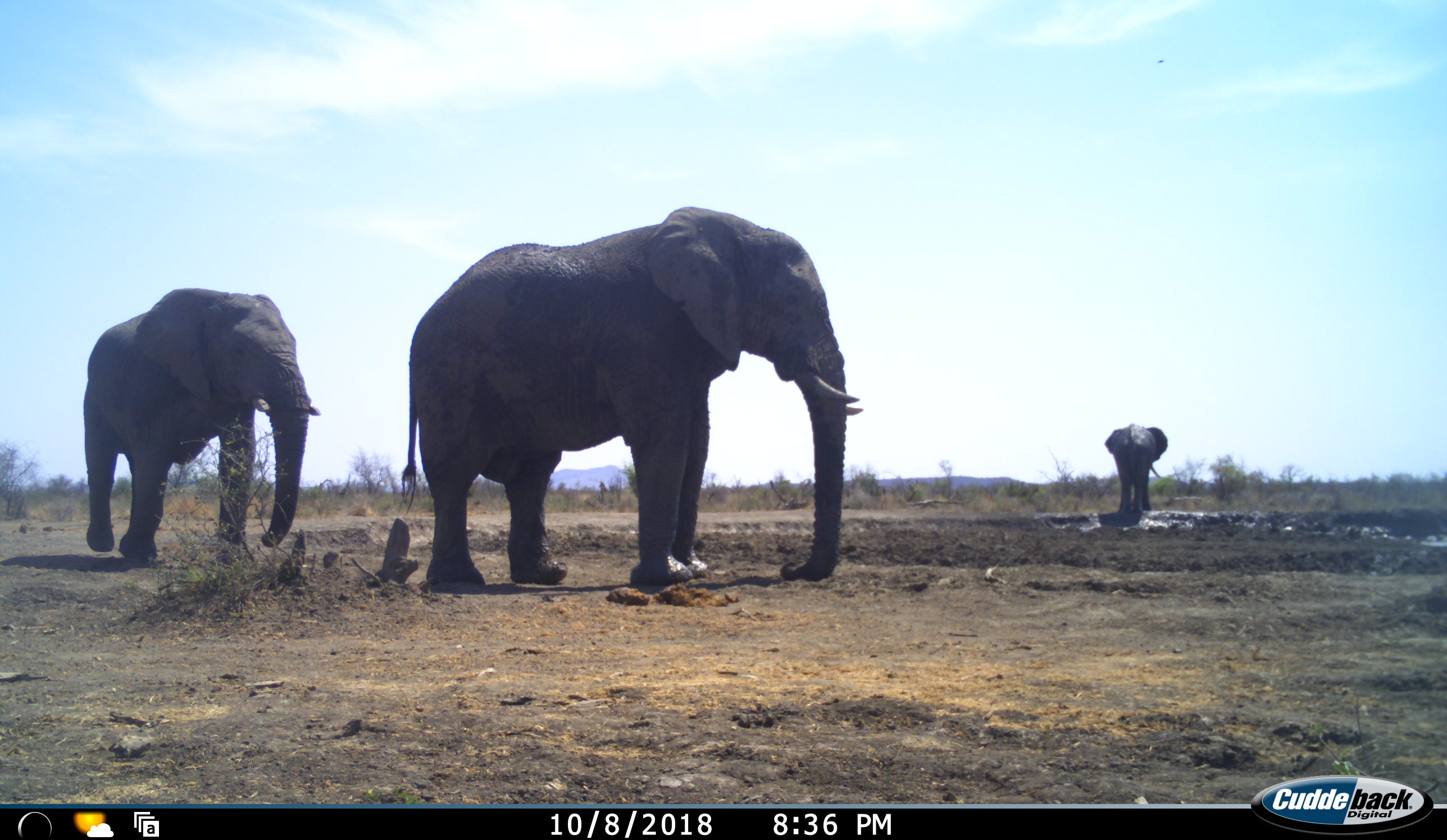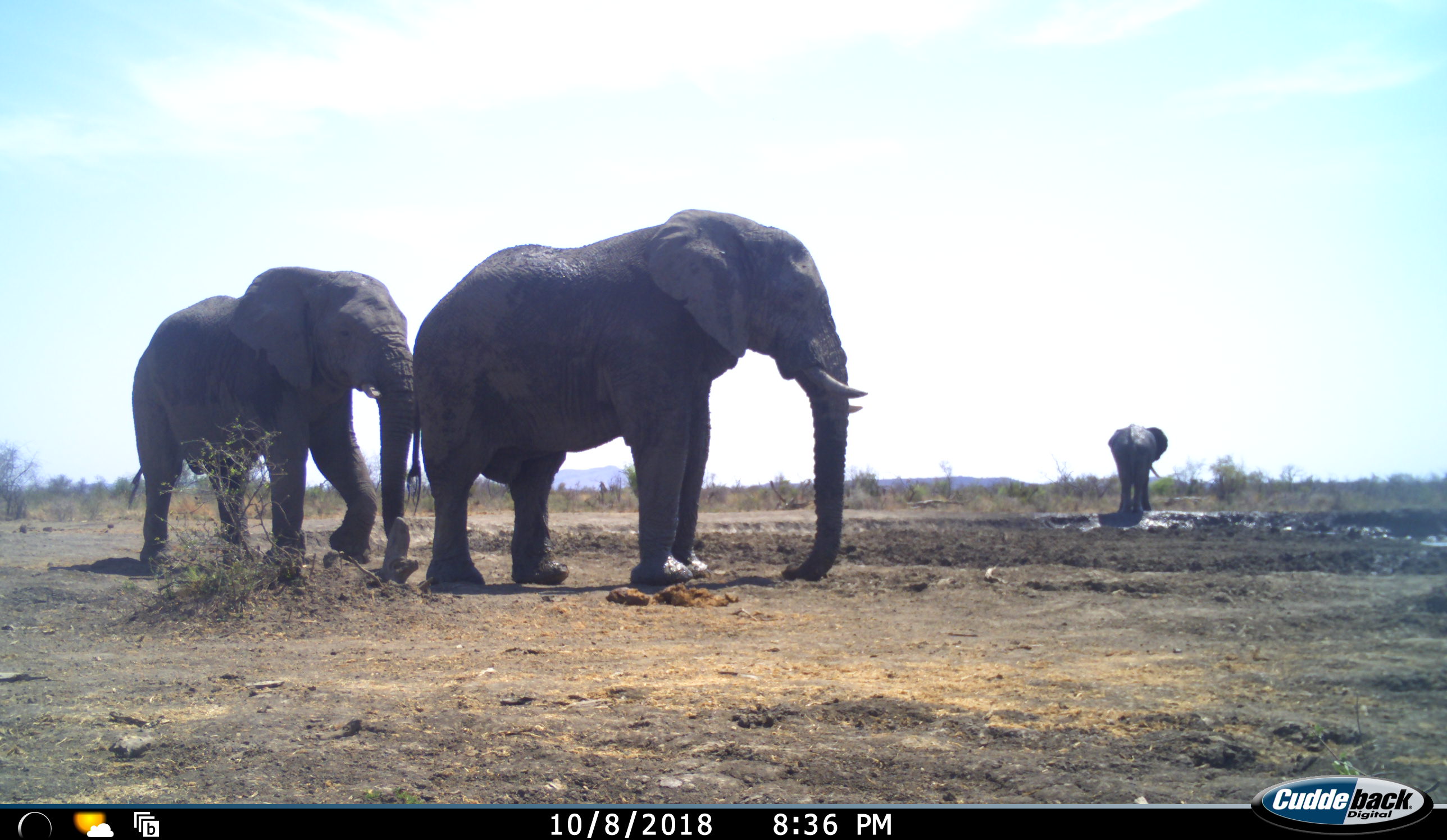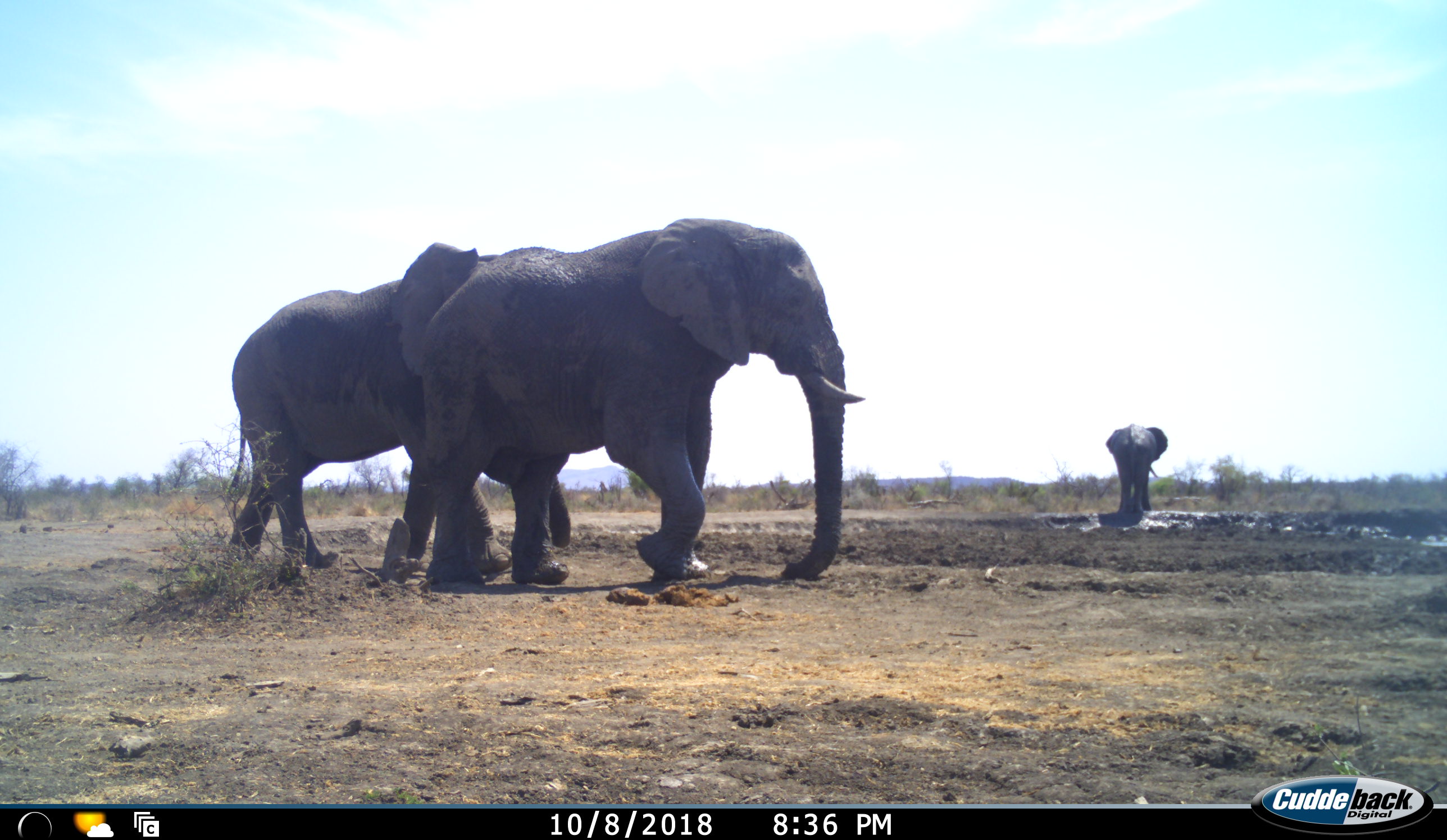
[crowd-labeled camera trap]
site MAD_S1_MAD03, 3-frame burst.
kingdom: Animalia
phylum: Chordata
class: Mammalia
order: Proboscidea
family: Elephantidae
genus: Loxodonta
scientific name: Loxodonta africana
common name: african bush elephant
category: elephant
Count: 3.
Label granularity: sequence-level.